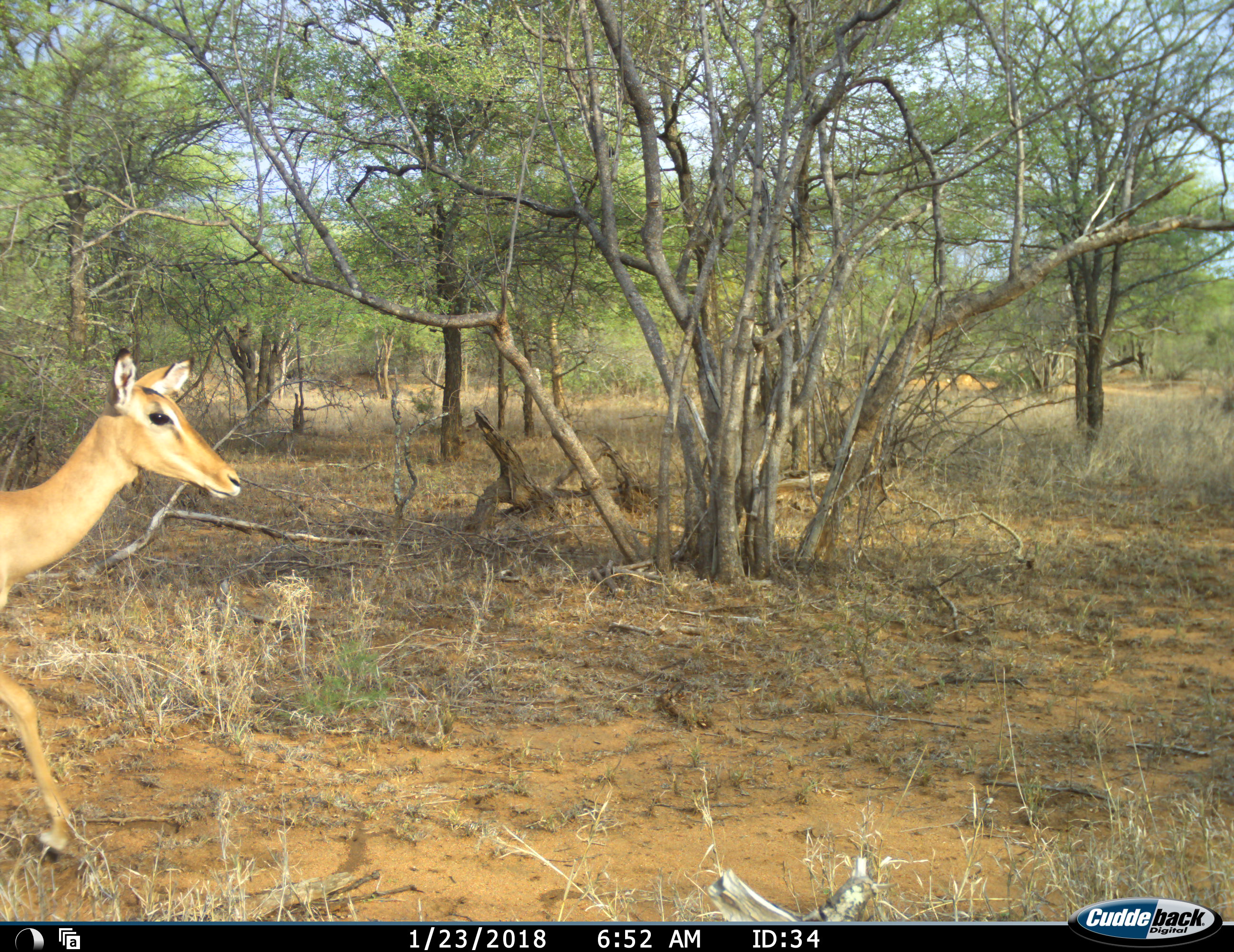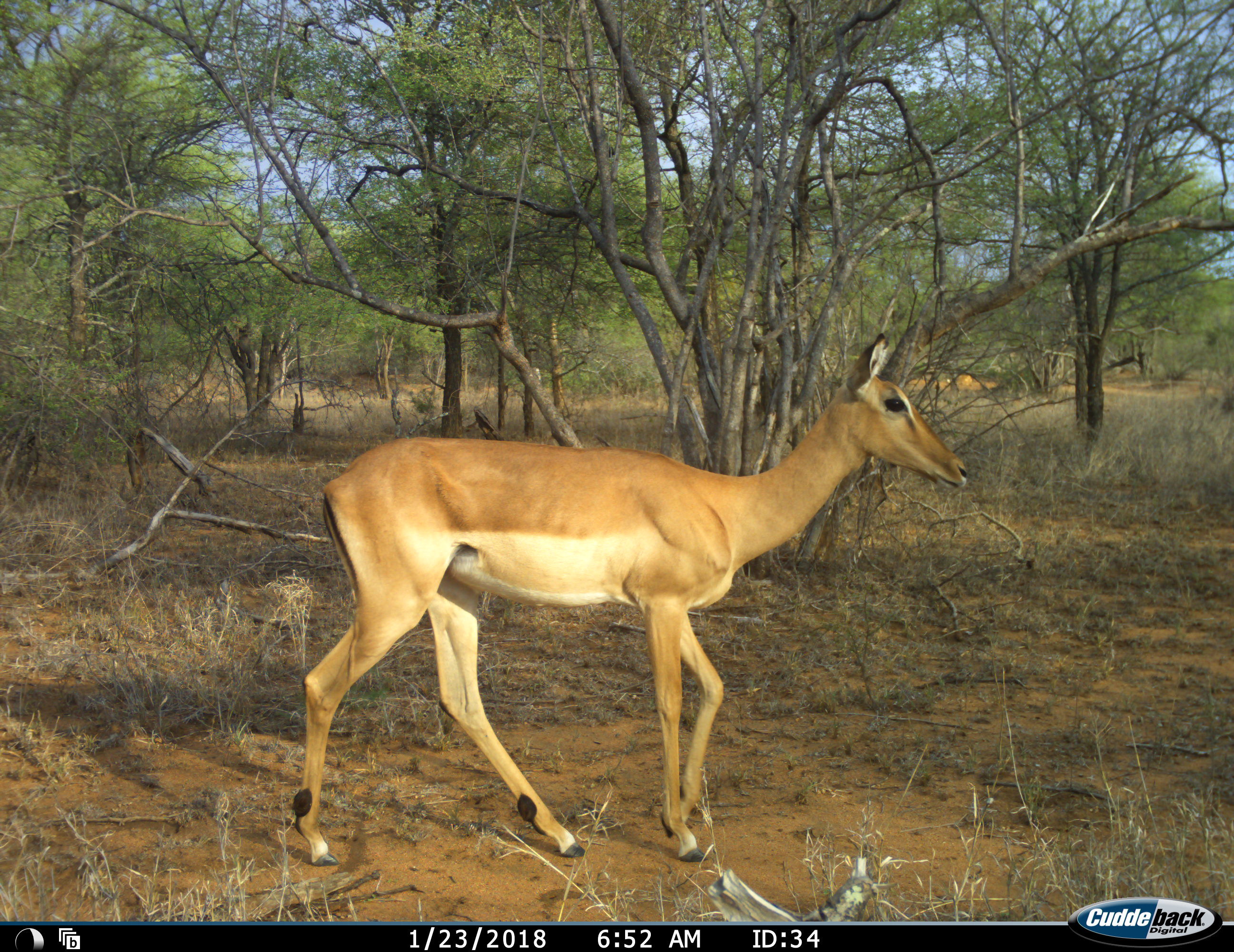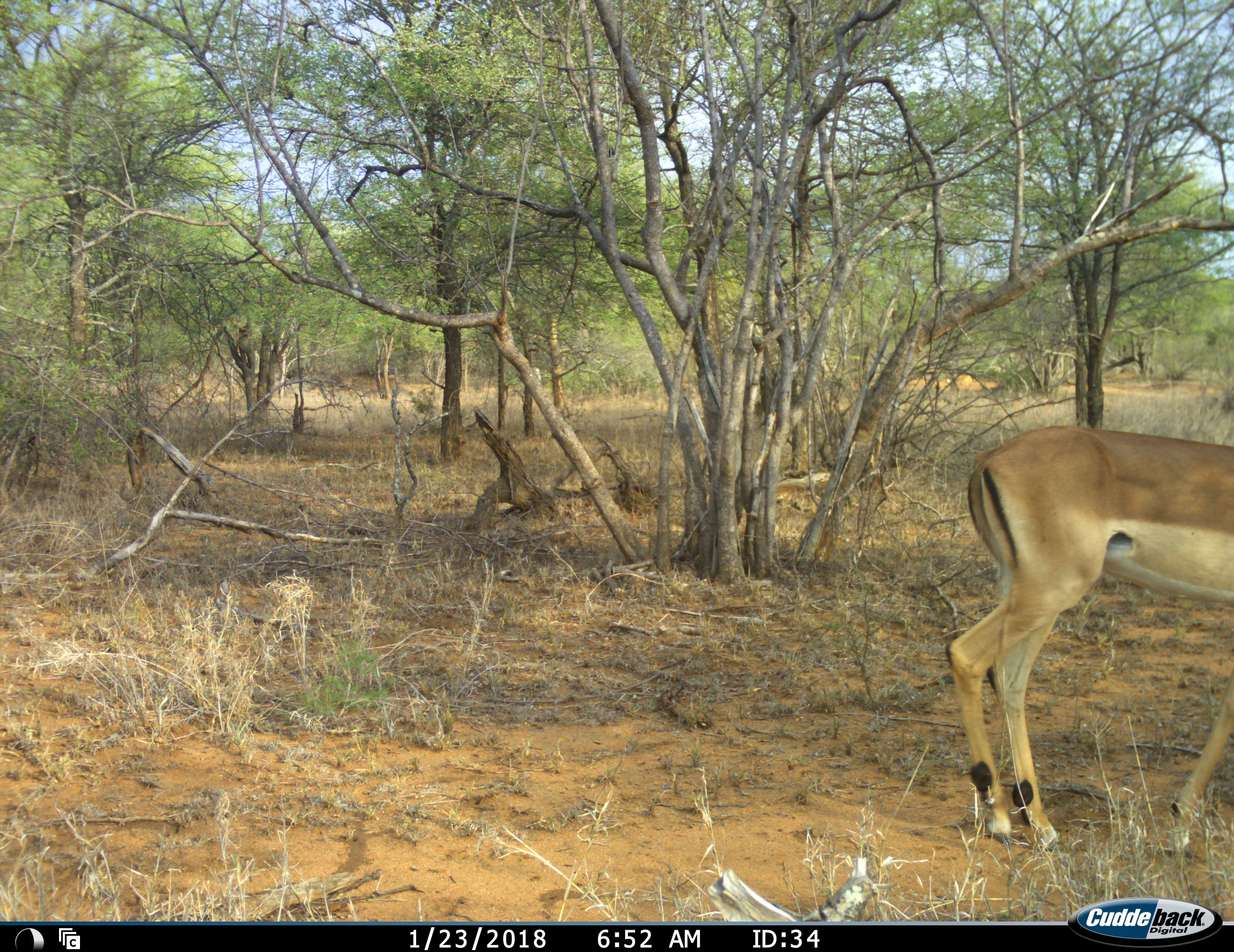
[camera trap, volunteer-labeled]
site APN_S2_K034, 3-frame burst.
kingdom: Animalia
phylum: Chordata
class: Mammalia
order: Artiodactyla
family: Bovidae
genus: Aepyceros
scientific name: Aepyceros melampus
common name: impala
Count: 1.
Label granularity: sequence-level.